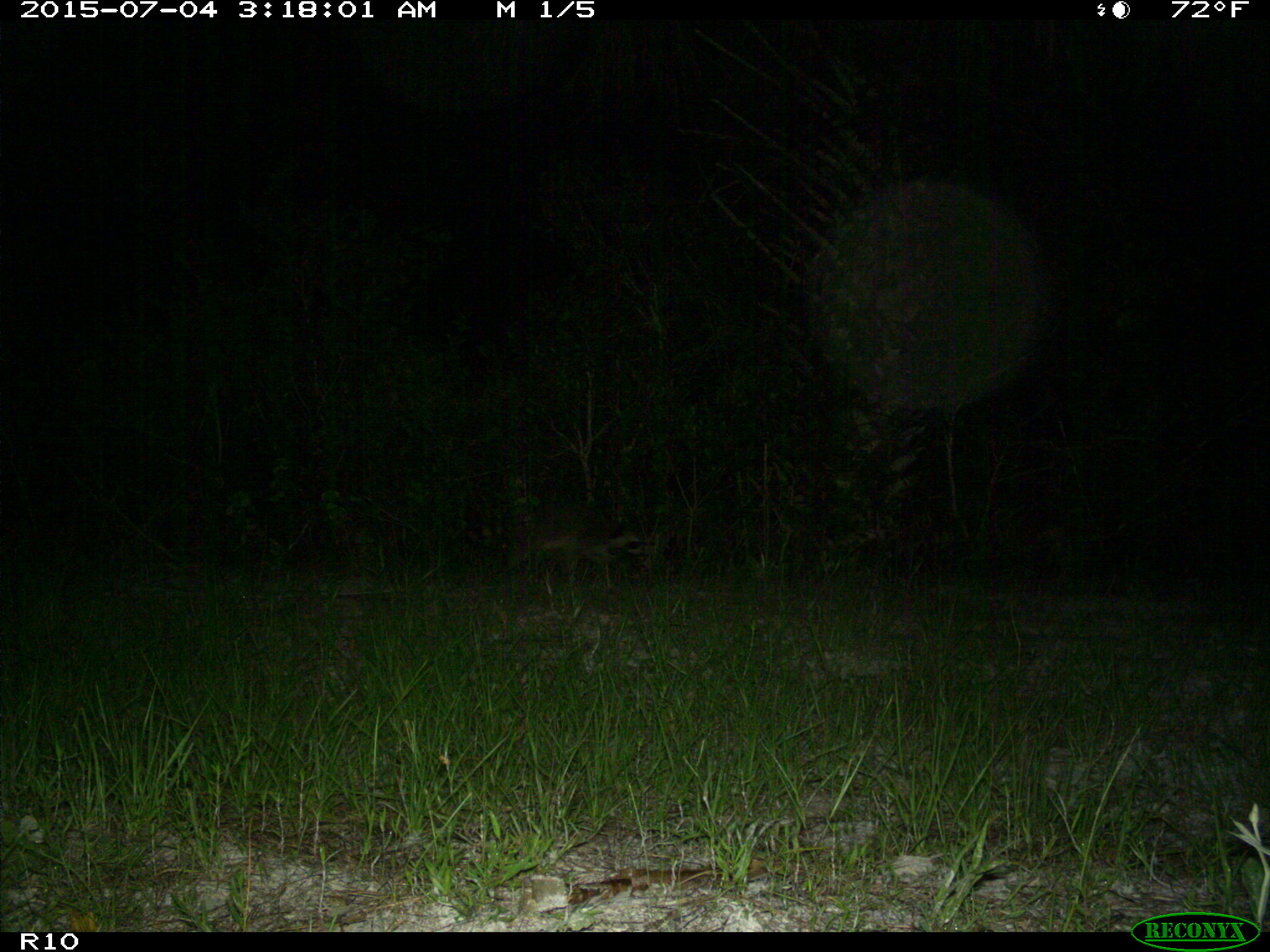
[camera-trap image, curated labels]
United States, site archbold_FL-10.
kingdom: Animalia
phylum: Chordata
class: Mammalia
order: Carnivora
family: Procyonidae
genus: Procyon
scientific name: Procyon lotor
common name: common raccoon